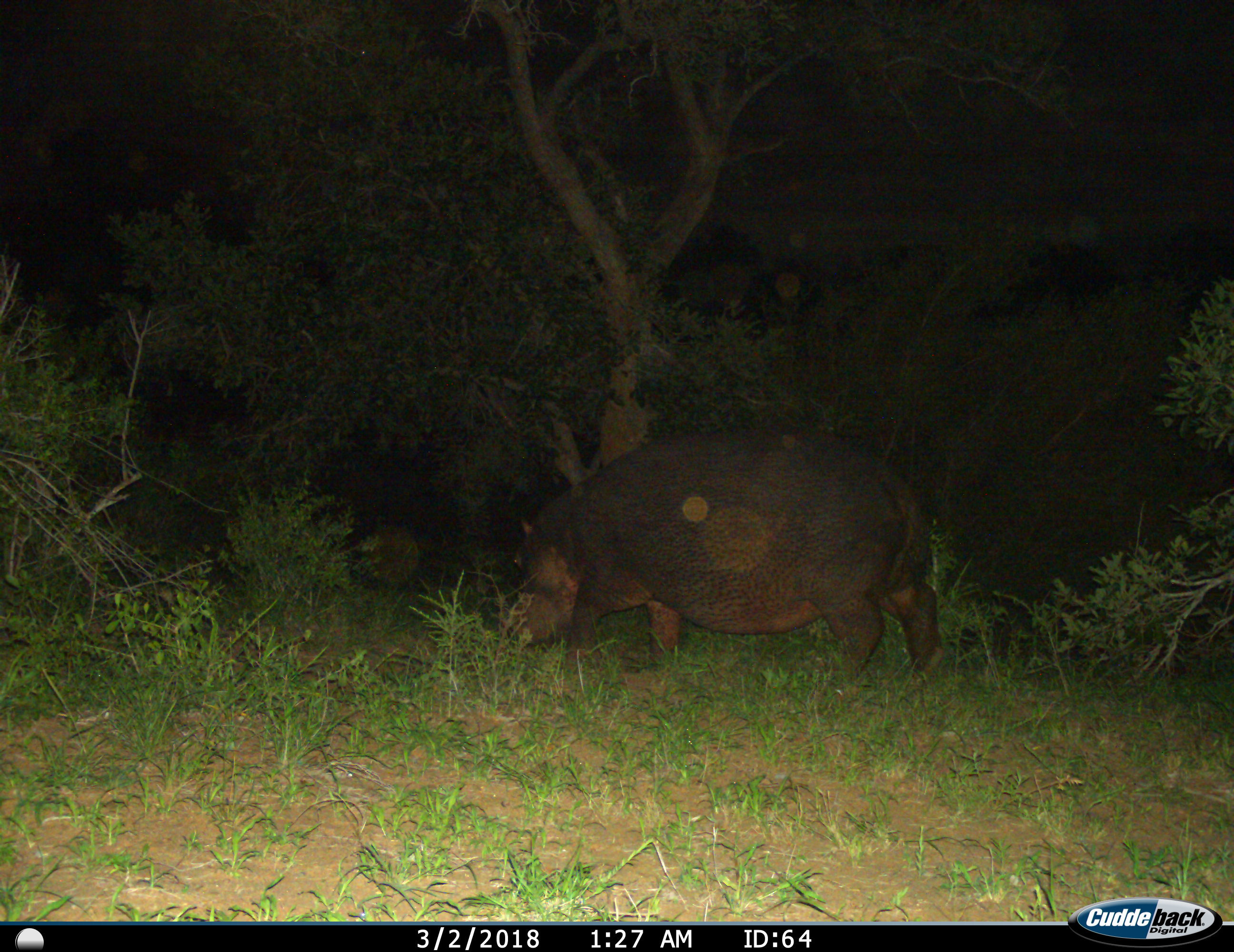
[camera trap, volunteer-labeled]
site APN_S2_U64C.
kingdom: Animalia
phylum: Chordata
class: Mammalia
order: Artiodactyla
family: Hippopotamidae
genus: Hippopotamus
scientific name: Hippopotamus amphibius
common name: hippopotamus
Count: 1.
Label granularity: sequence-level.